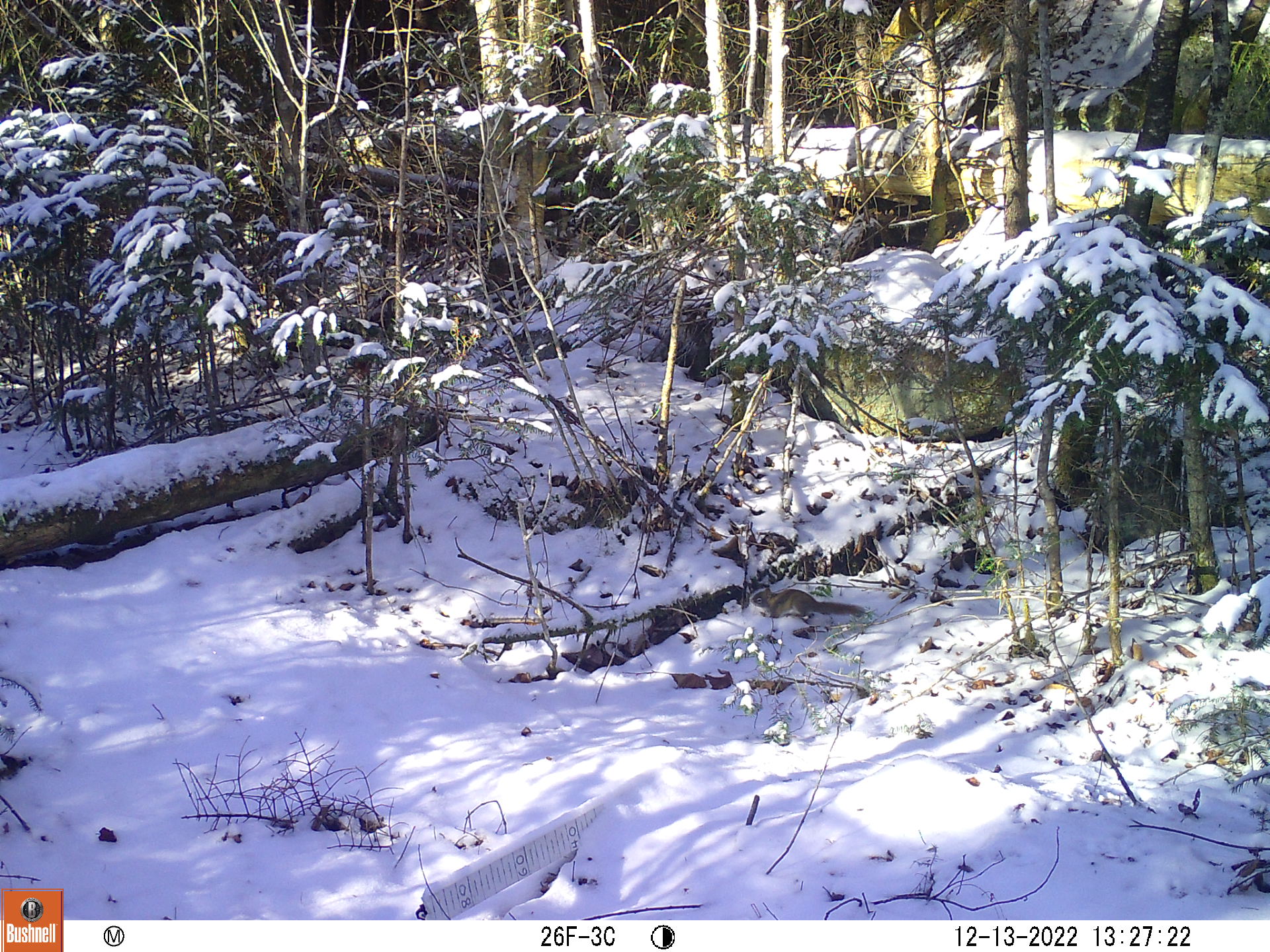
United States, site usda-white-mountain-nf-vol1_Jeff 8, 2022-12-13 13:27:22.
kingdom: Animalia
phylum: Chordata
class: Mammalia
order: Rodentia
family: Sciuridae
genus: Tamiasciurus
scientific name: Tamiasciurus hudsonicus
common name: red squirrel